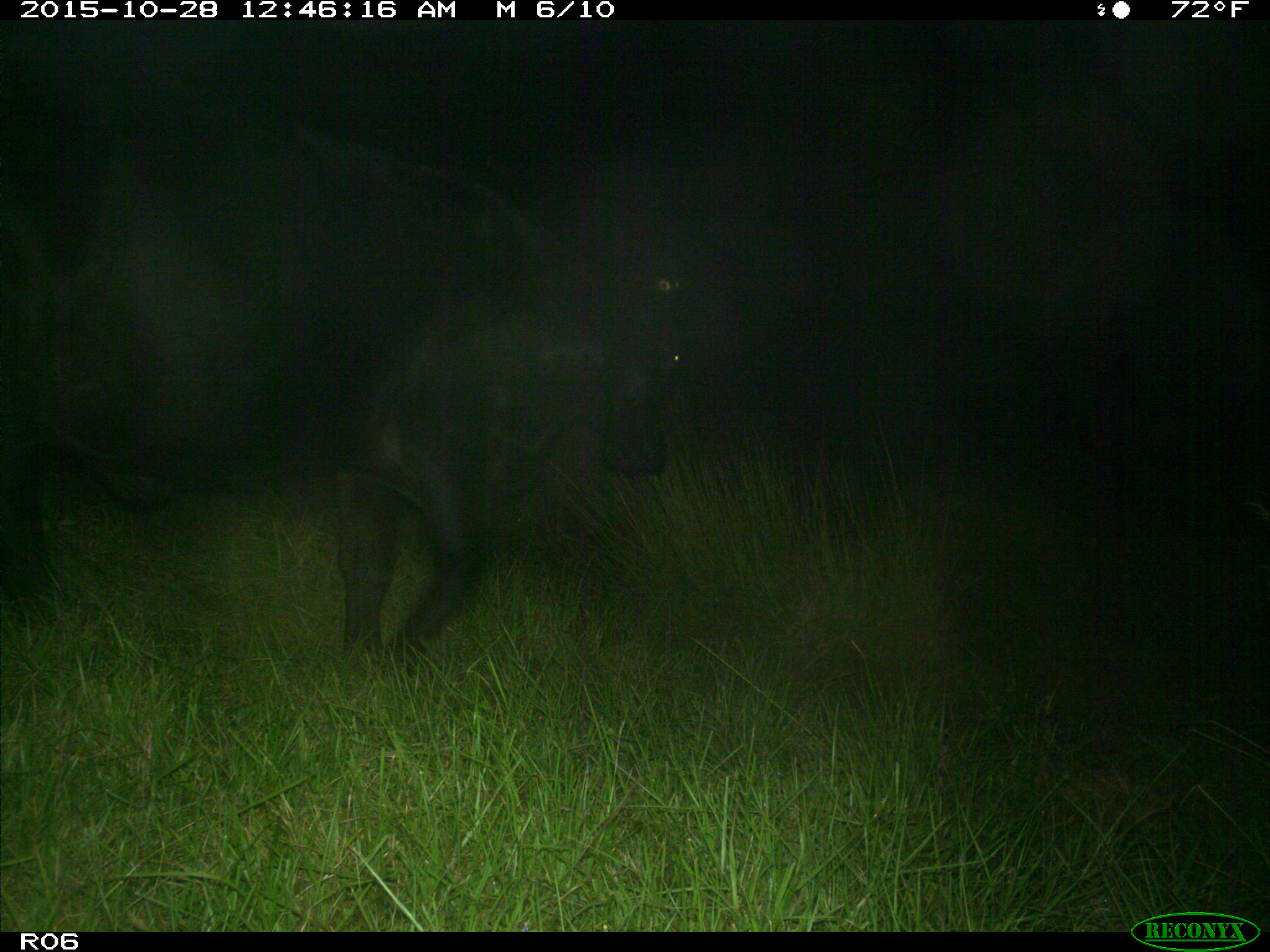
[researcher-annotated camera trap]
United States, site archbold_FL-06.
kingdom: Animalia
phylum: Chordata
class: Mammalia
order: Artiodactyla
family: Bovidae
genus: Bos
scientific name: Bos taurus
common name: domestic cow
Bos taurus (domestic cow).